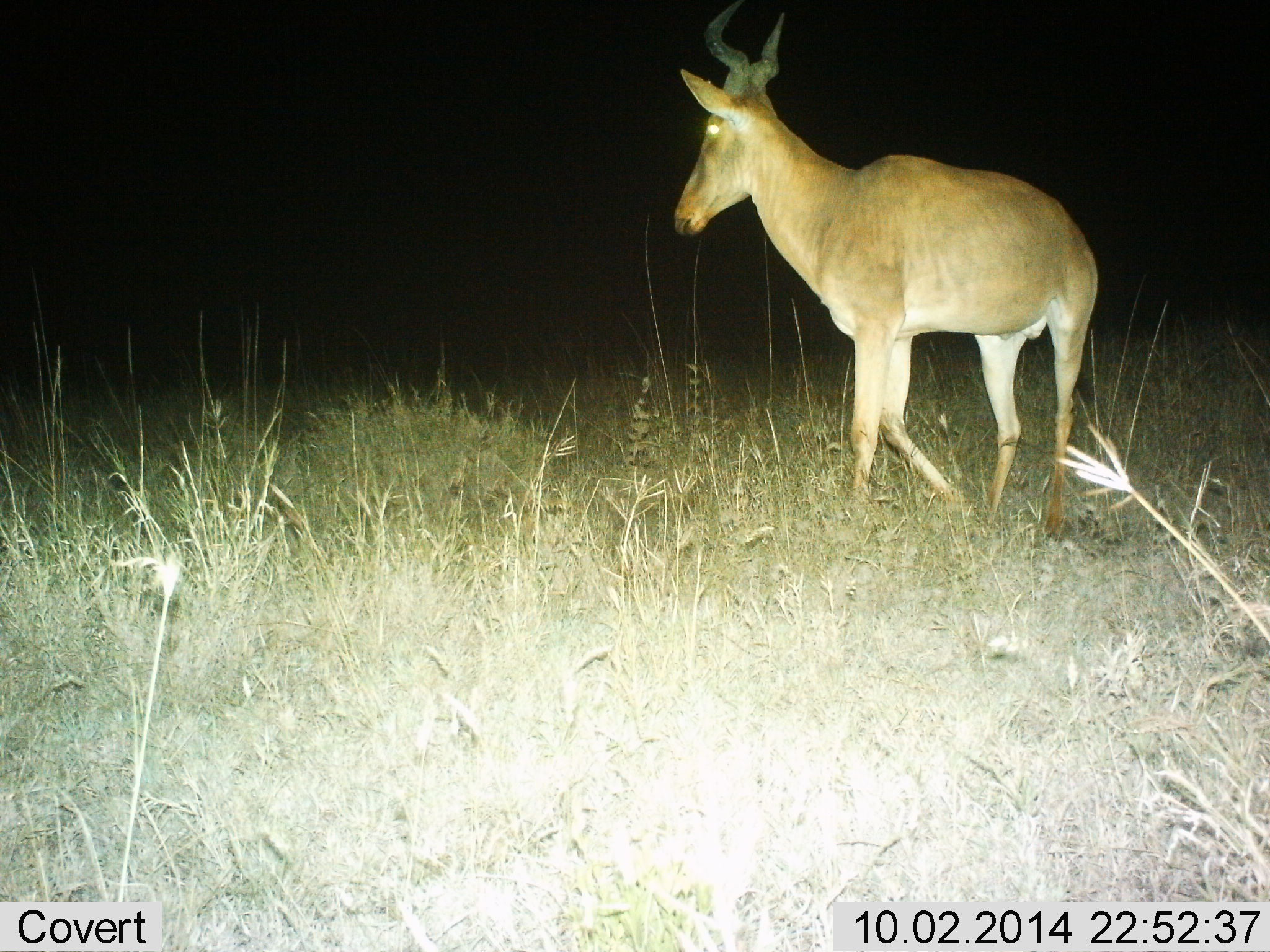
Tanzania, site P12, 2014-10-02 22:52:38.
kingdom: Animalia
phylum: Chordata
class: Mammalia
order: Artiodactyla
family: Bovidae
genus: Alcelaphus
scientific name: Alcelaphus buselaphus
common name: hartebeest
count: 1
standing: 70%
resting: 0%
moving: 40%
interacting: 0%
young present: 0%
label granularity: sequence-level